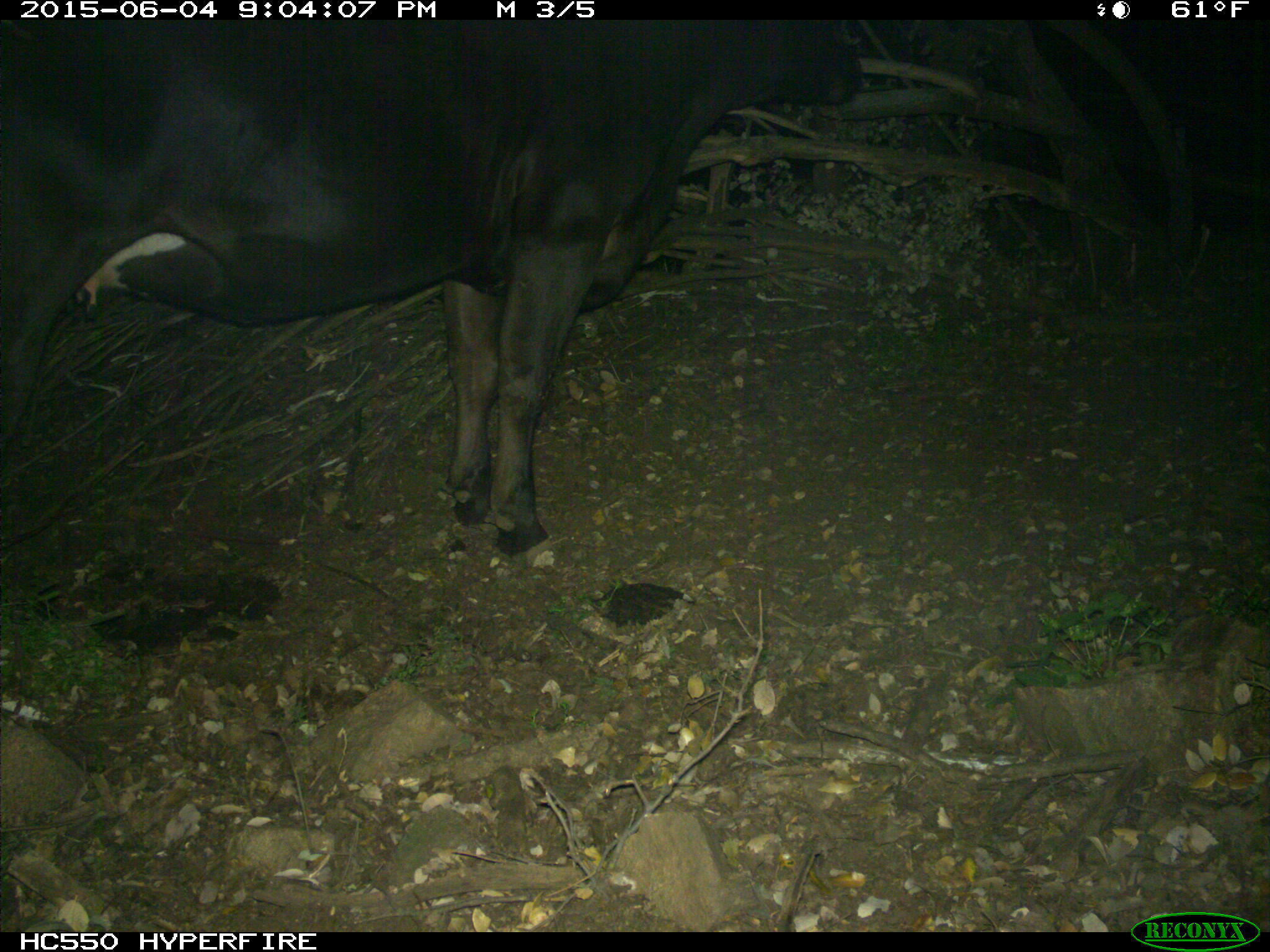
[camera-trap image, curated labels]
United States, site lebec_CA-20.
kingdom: Animalia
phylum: Chordata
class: Mammalia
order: Artiodactyla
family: Bovidae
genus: Bos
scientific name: Bos taurus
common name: domestic cow